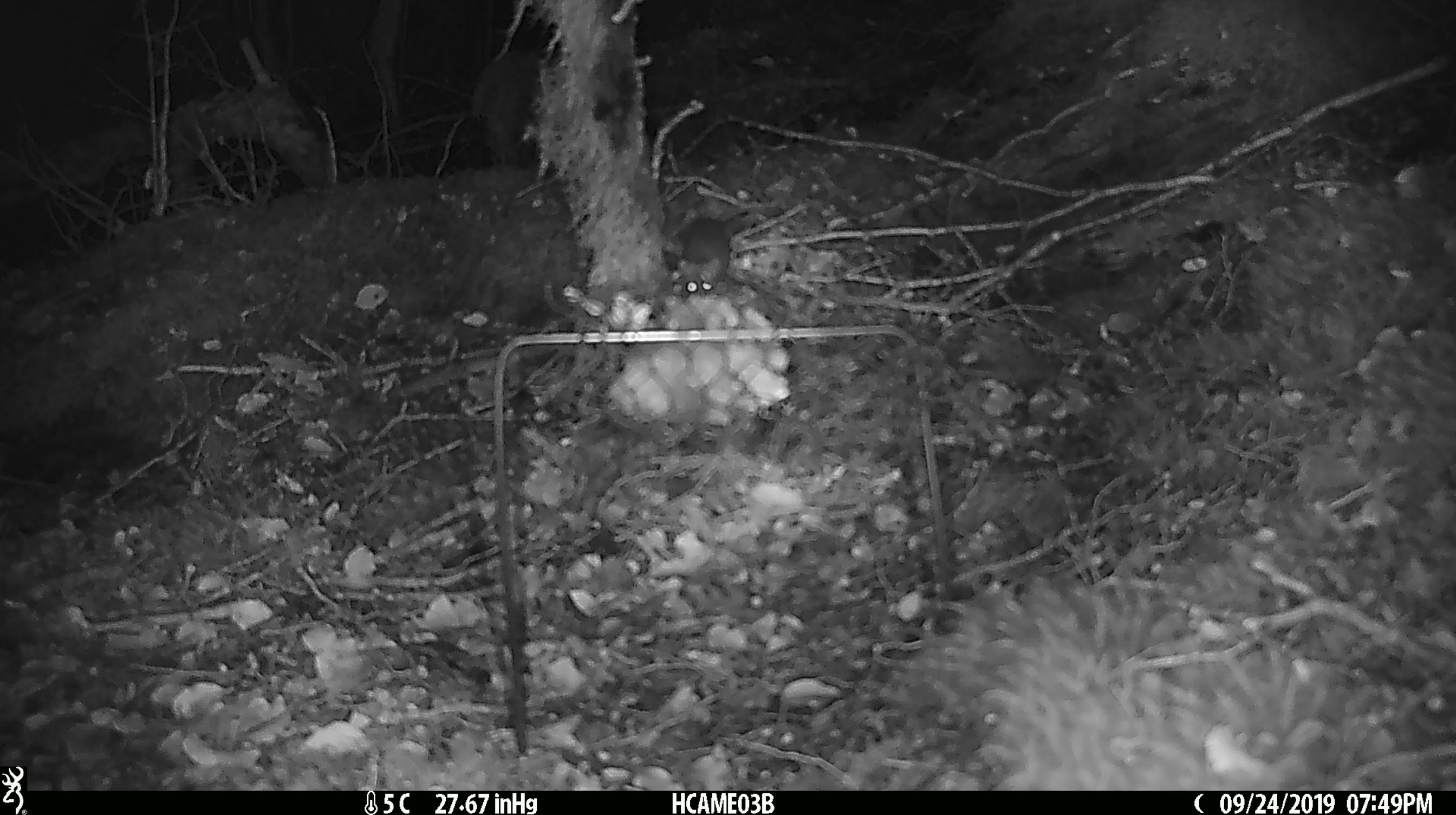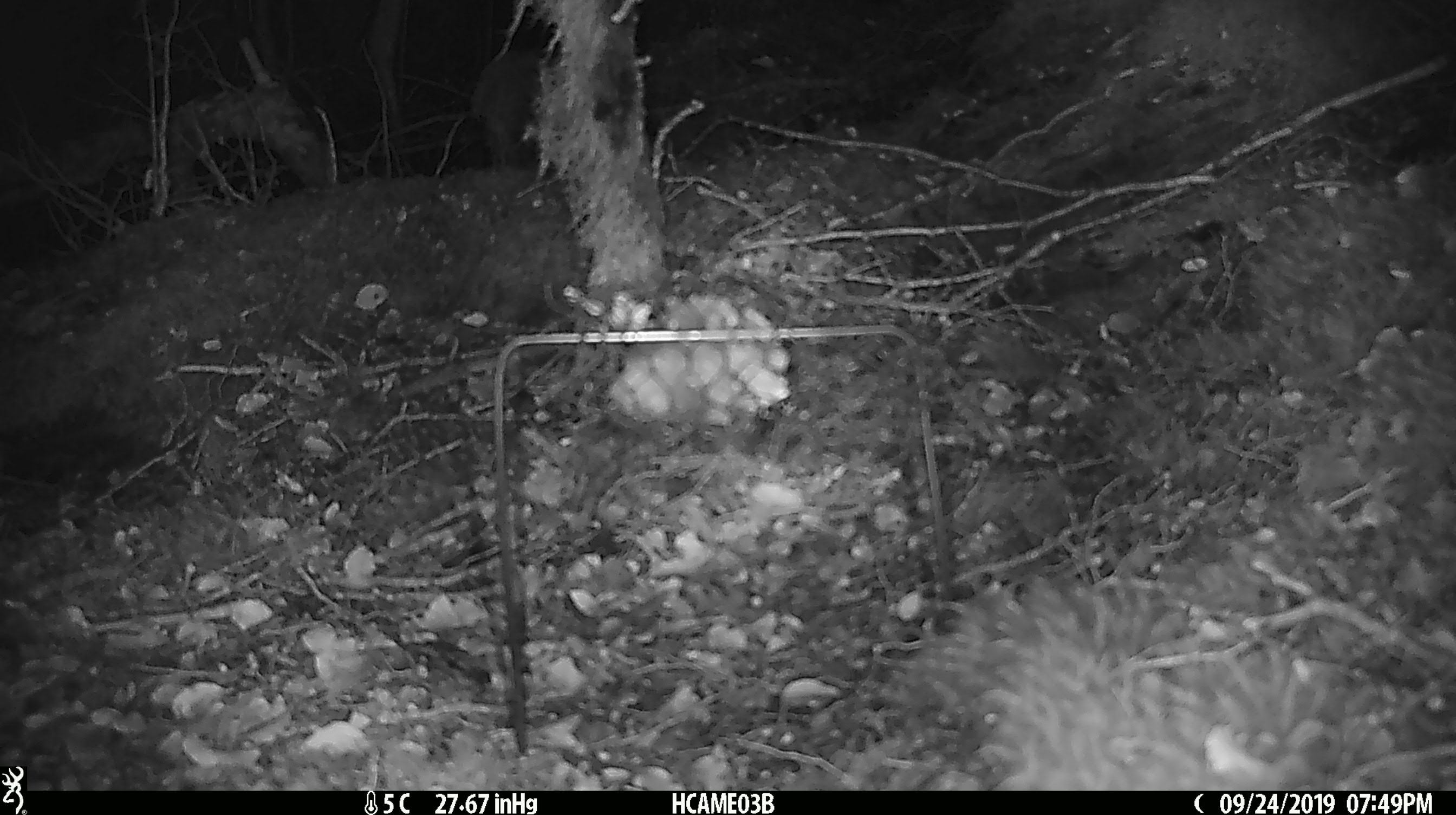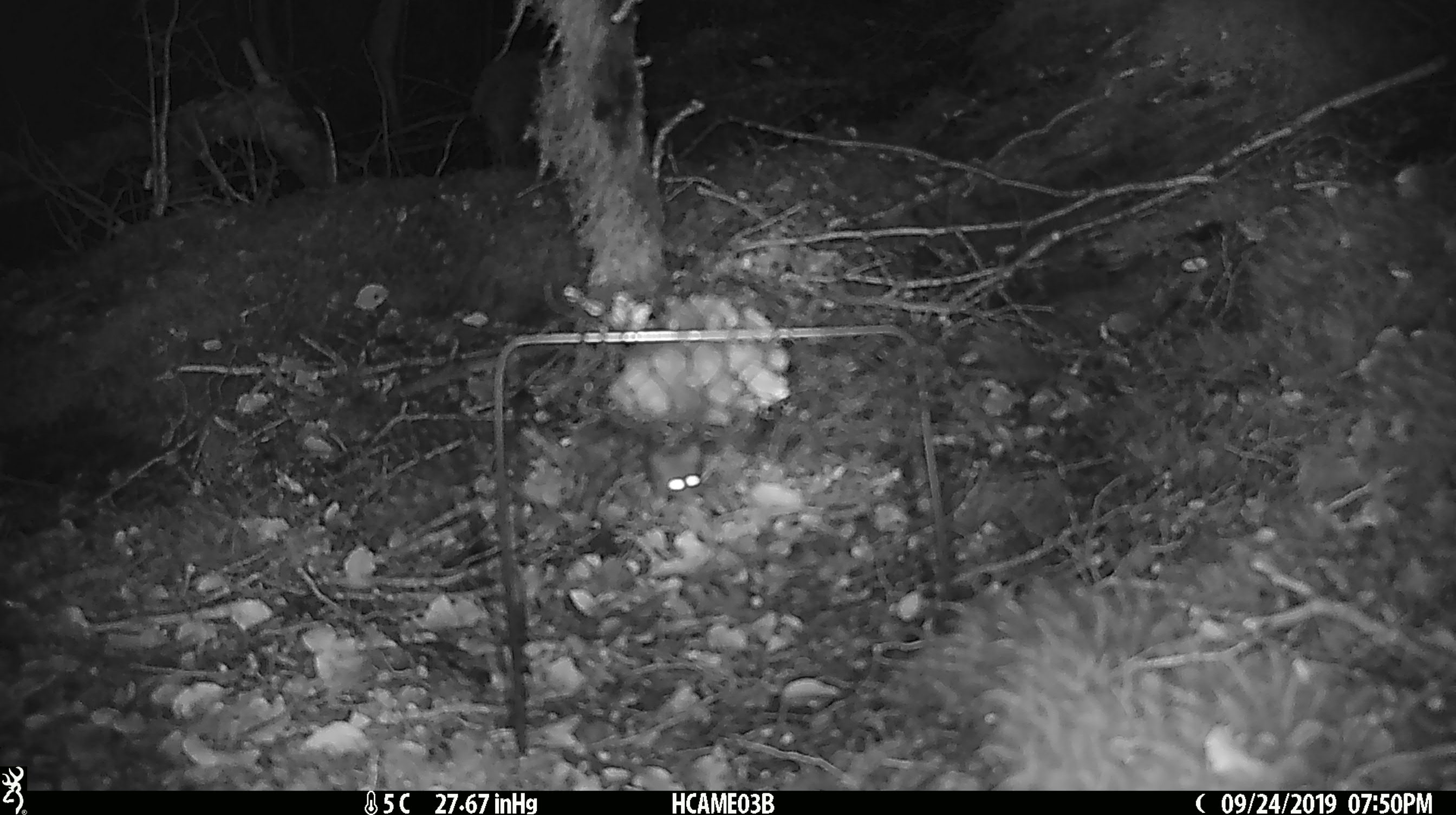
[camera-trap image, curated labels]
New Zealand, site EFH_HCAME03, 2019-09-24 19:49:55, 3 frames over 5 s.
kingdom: Animalia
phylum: Chordata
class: Mammalia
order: Rodentia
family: Muridae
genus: Mus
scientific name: Mus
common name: mouse